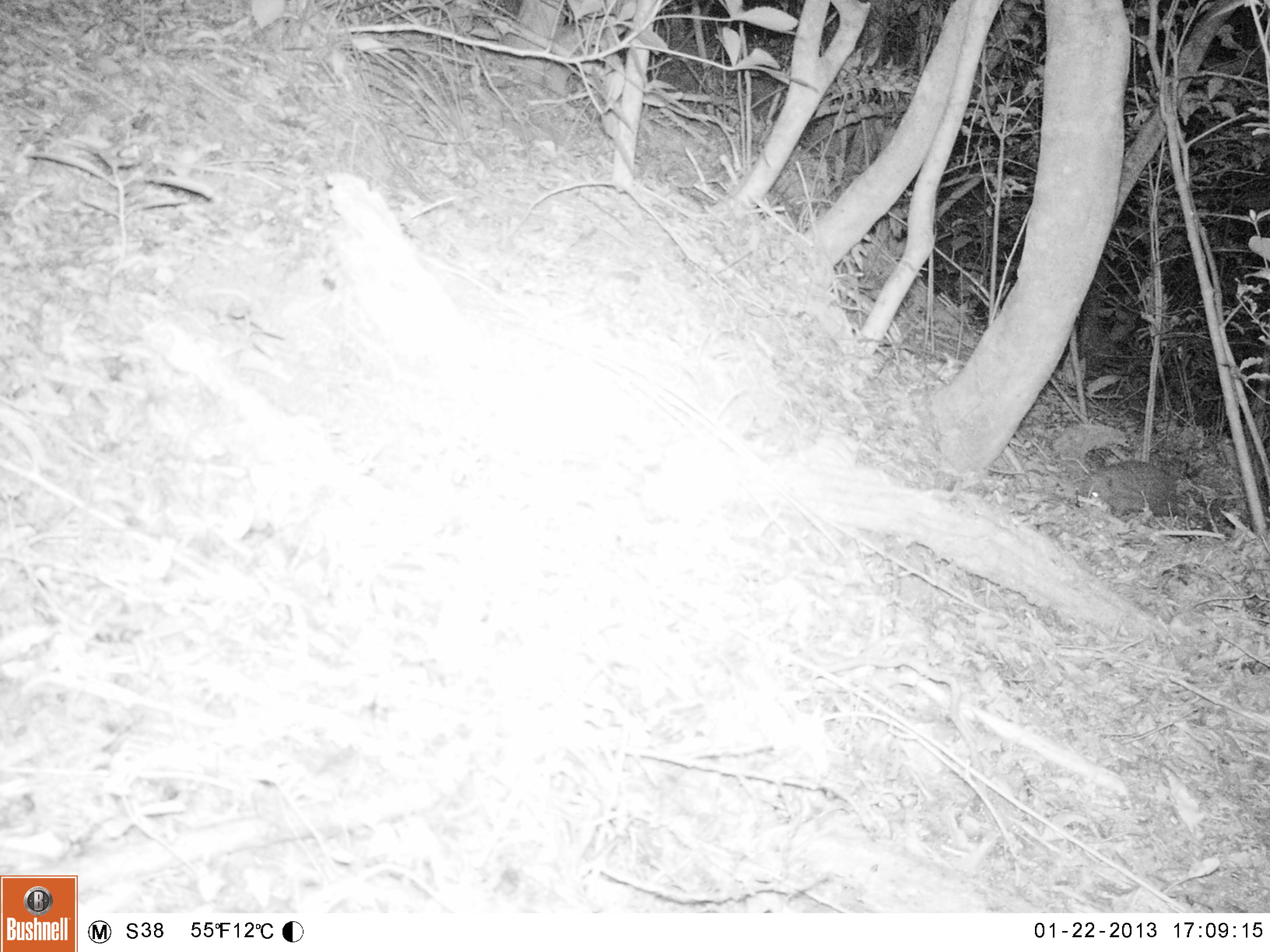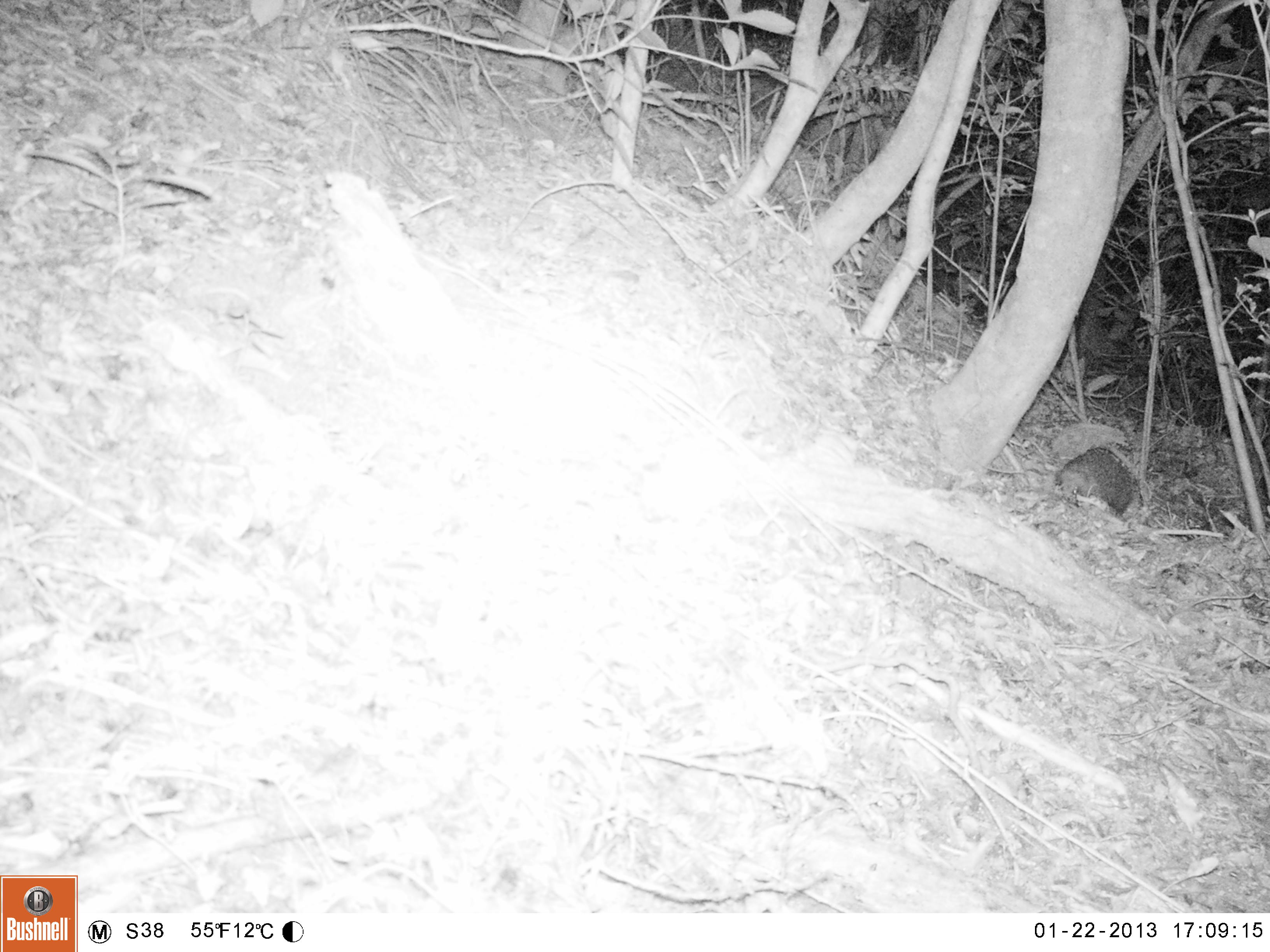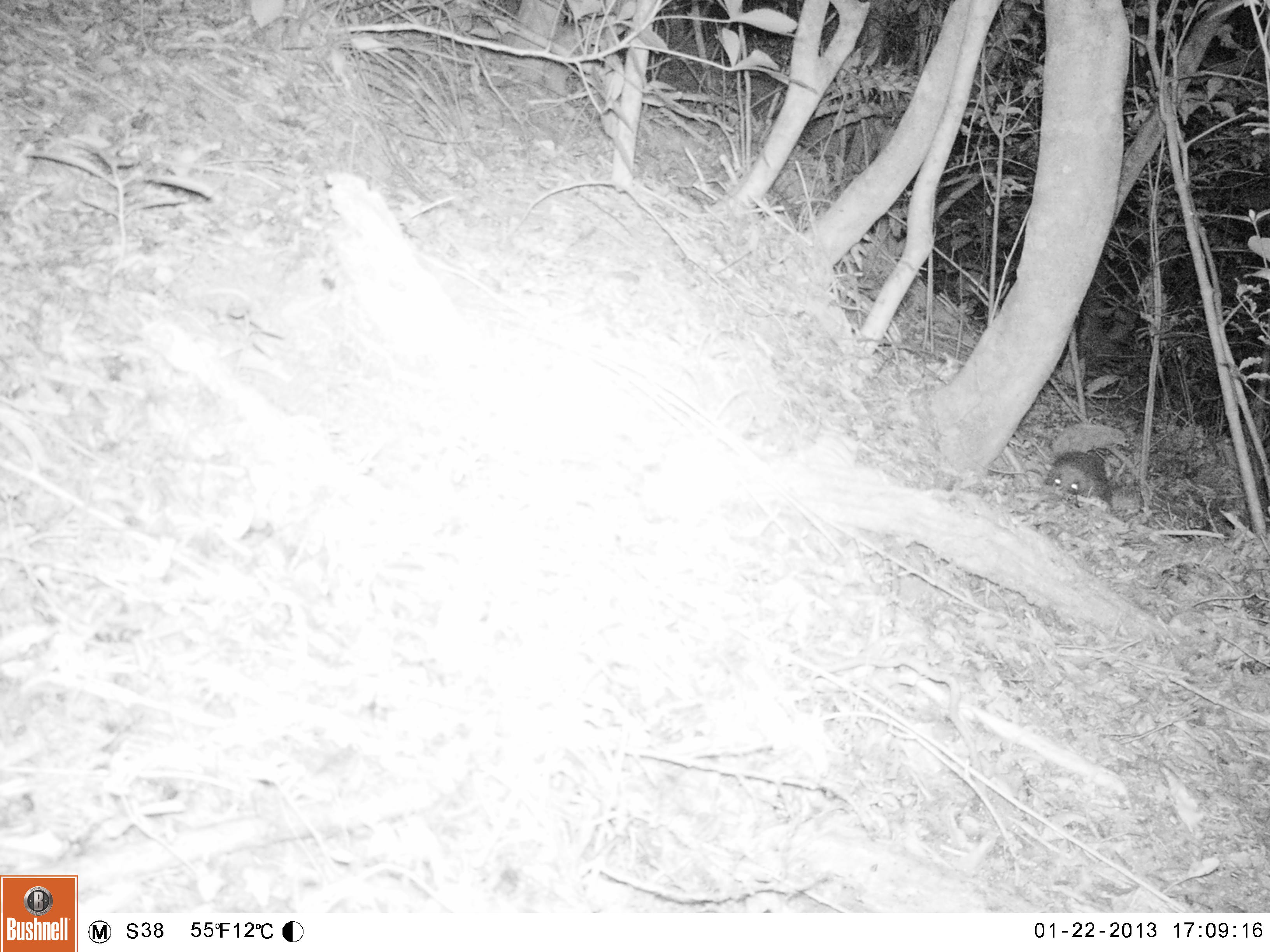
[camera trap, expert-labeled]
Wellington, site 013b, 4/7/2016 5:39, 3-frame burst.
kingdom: Animalia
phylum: Chordata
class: Mammalia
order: Eulipotyphla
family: Erinaceidae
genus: Erinaceus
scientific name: Erinaceus europaeus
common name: hedgehog